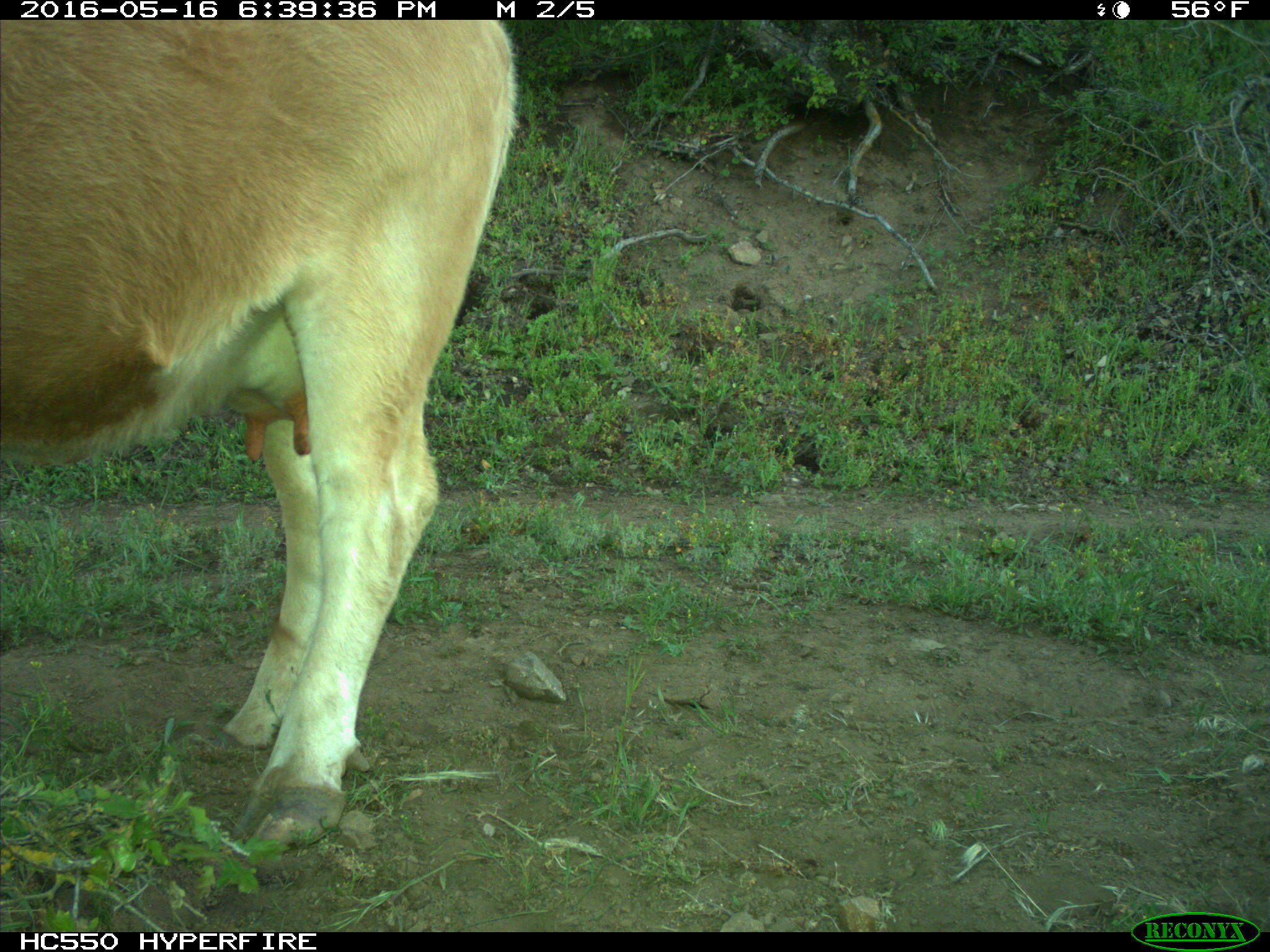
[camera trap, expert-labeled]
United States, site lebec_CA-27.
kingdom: Animalia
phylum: Chordata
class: Mammalia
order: Artiodactyla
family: Bovidae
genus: Bos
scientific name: Bos taurus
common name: domestic cow